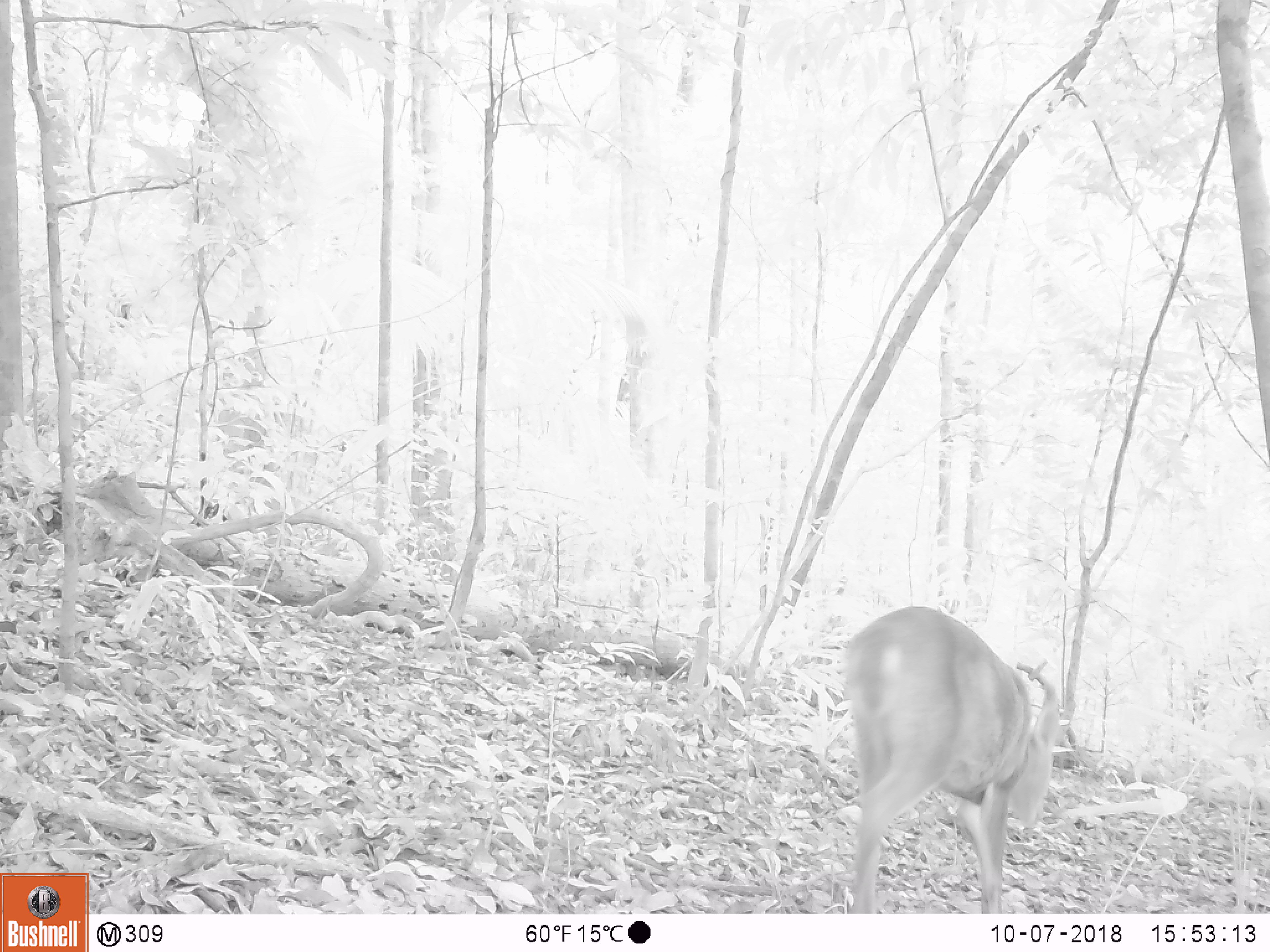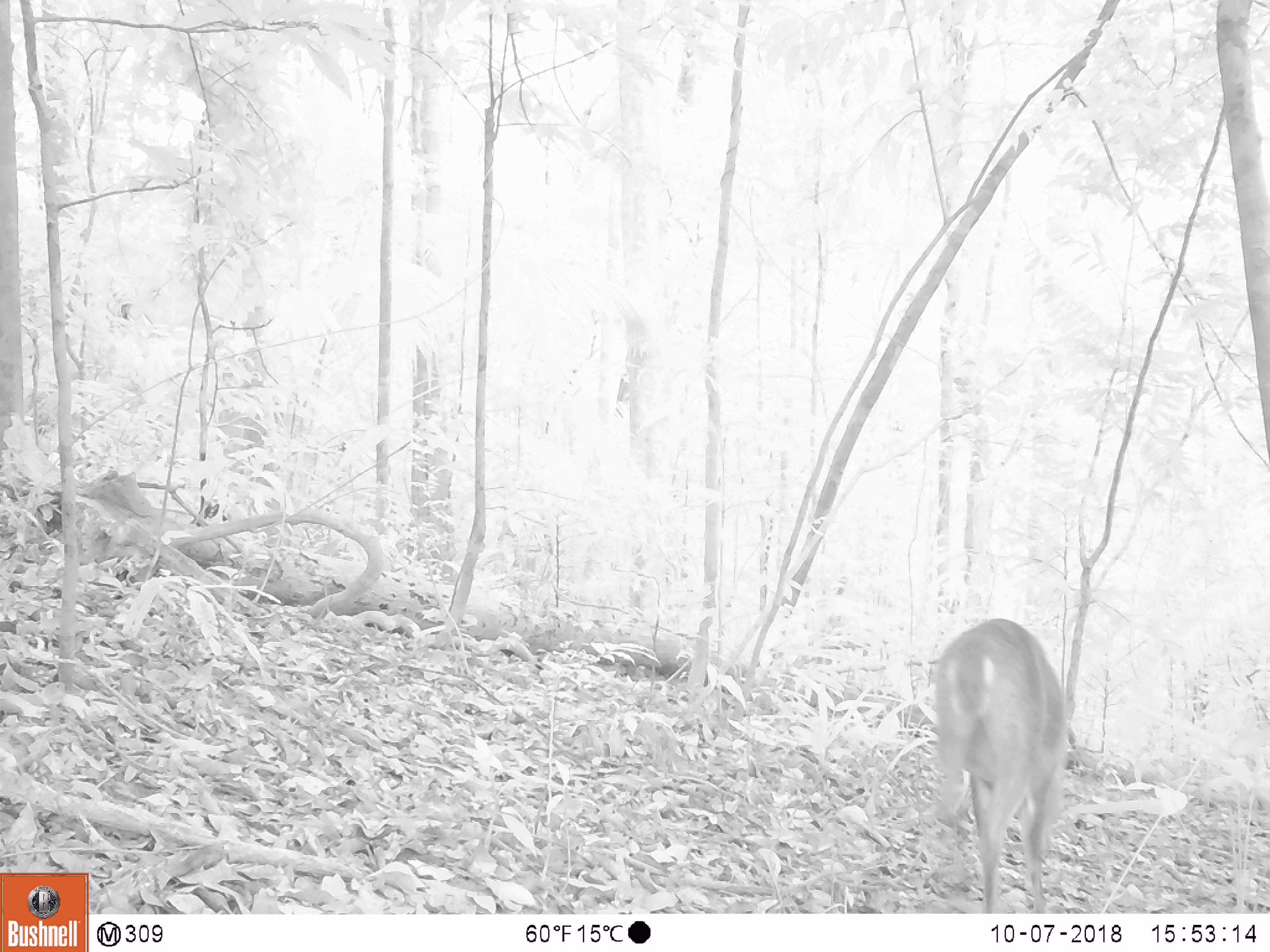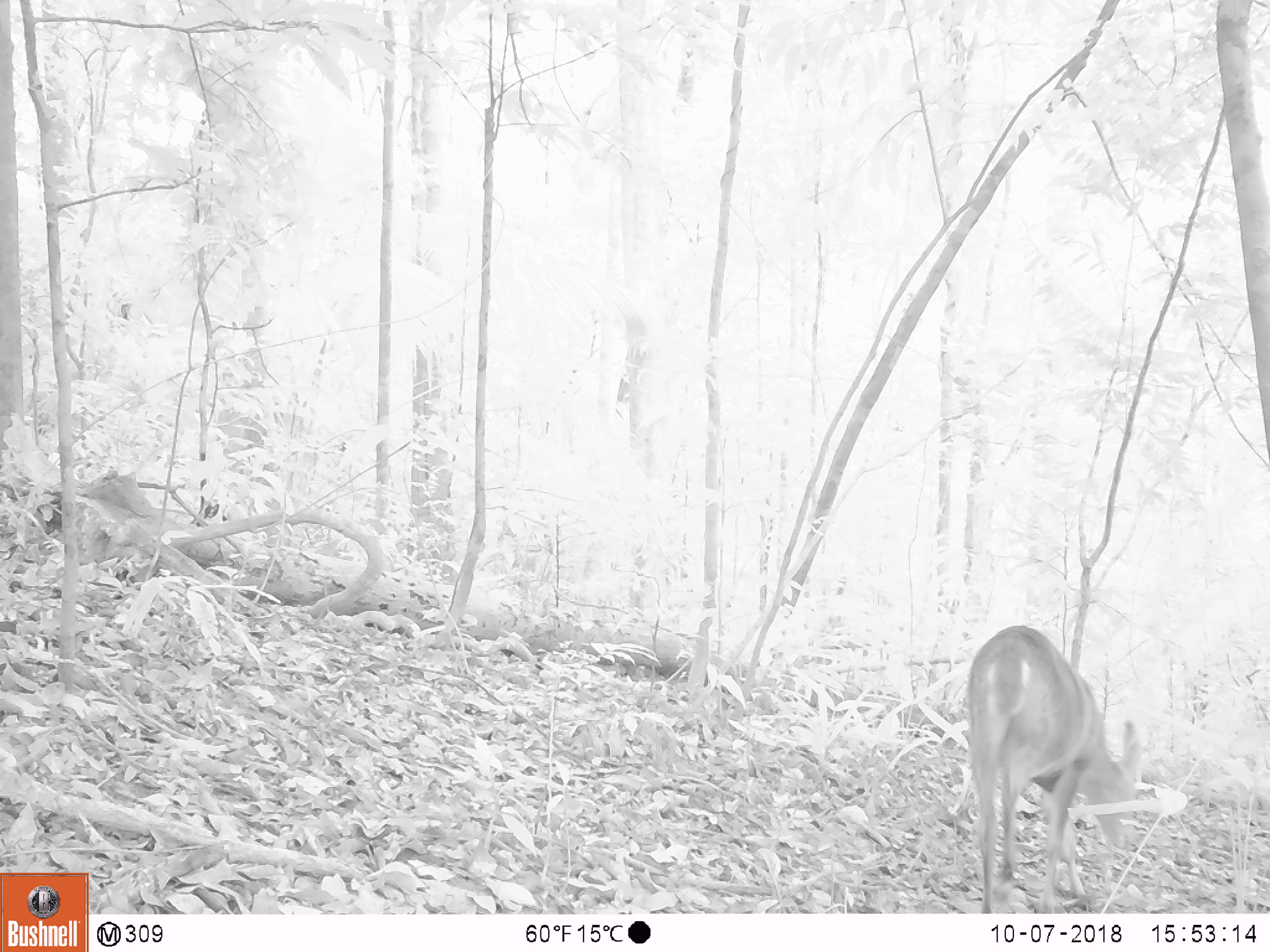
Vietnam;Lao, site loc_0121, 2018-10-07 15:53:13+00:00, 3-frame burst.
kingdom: Animalia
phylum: Chordata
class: Mammalia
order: Artiodactyla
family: Cervidae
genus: Muntiacus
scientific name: Muntiacus vuquangensis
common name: large-antlered muntjac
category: large antlered muntjac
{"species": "large antlered muntjac (large-antlered muntjac) (Muntiacus vuquangensis)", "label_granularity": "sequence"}